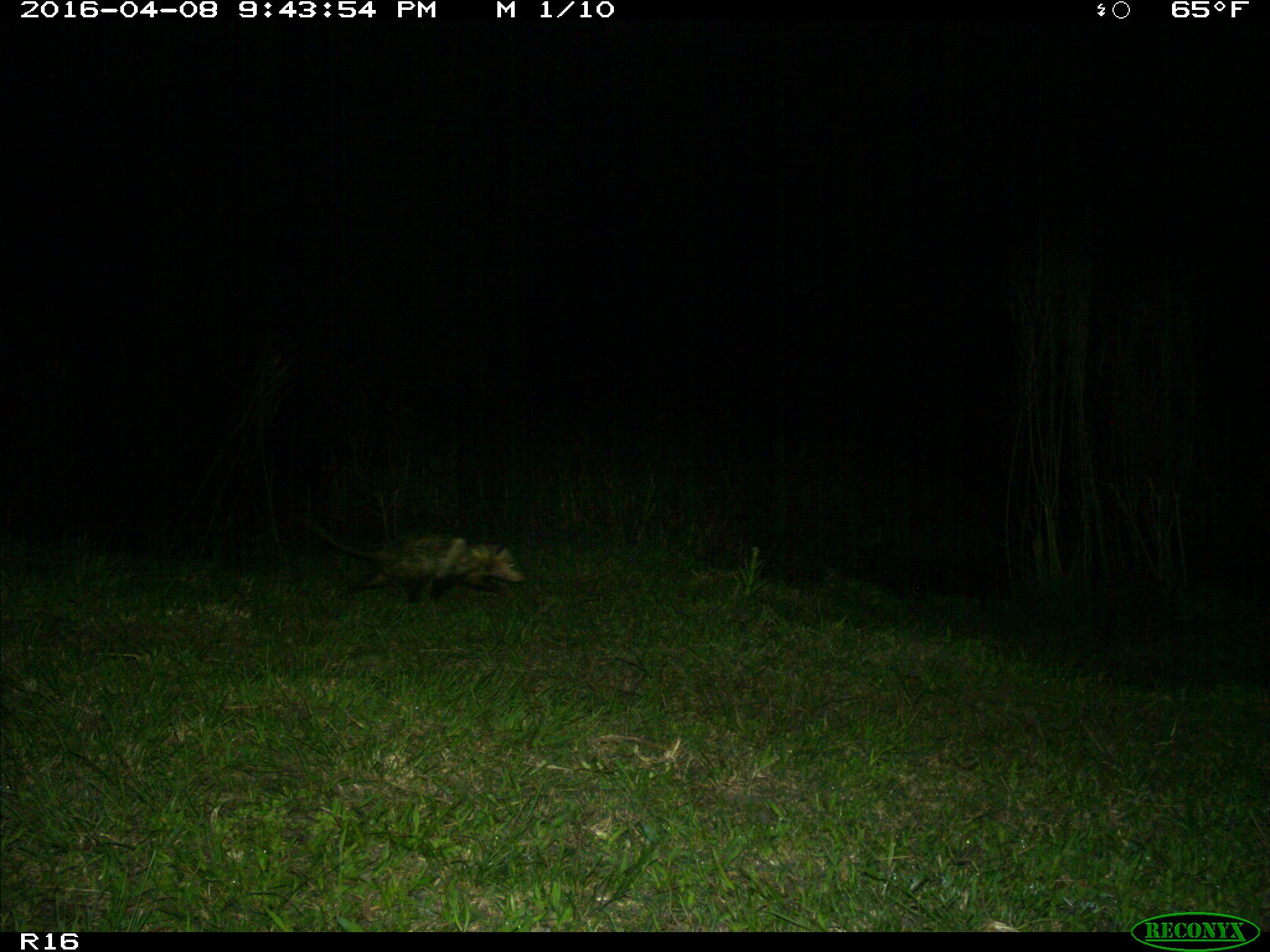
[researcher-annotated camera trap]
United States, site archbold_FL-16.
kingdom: Animalia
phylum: Chordata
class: Mammalia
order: Didelphimorphia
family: Didelphidae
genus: Didelphis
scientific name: Didelphis virginiana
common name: virginia opossum